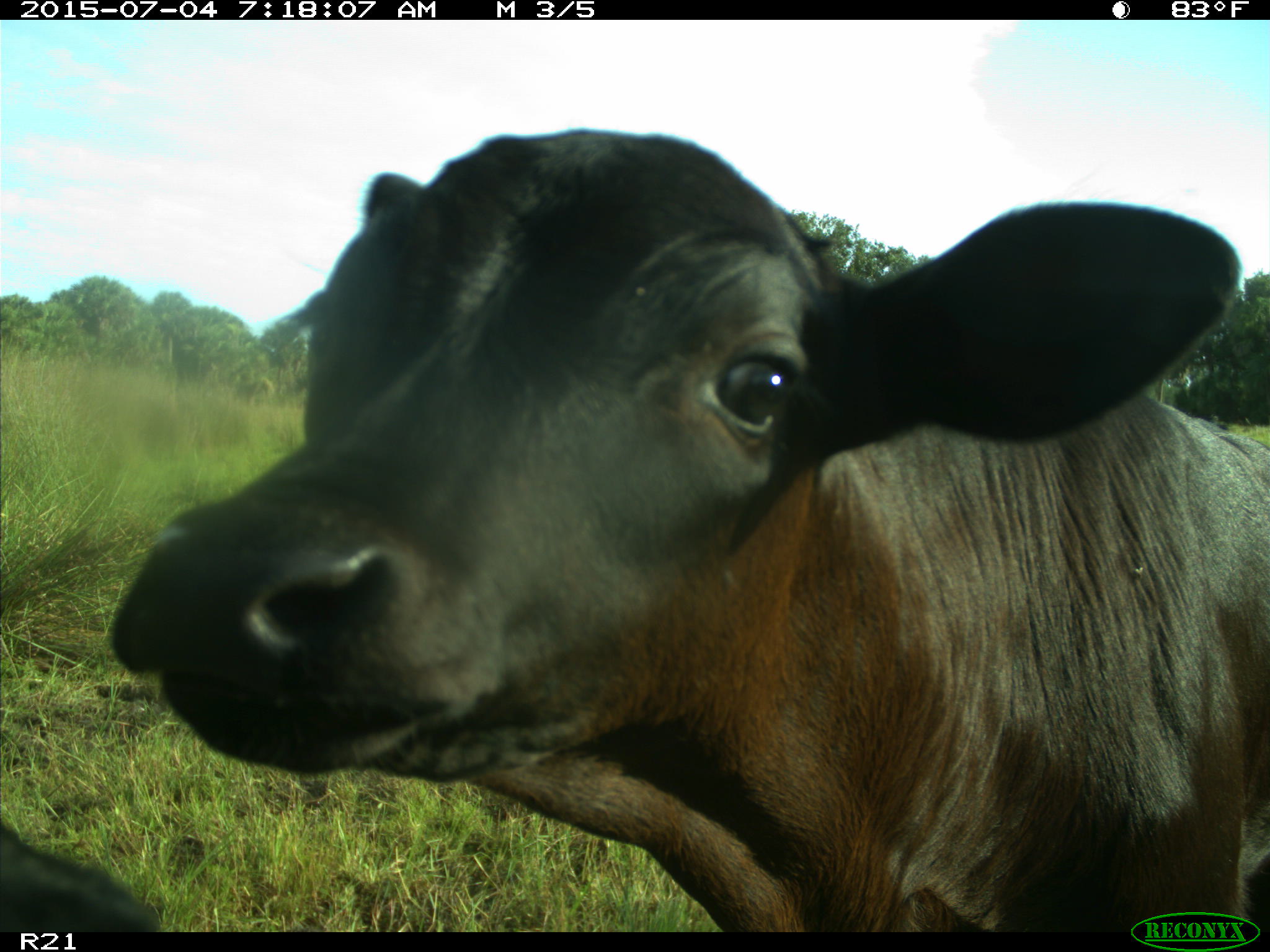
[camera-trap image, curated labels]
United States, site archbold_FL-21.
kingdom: Animalia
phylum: Chordata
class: Mammalia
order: Artiodactyla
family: Bovidae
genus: Bos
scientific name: Bos taurus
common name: domestic cow